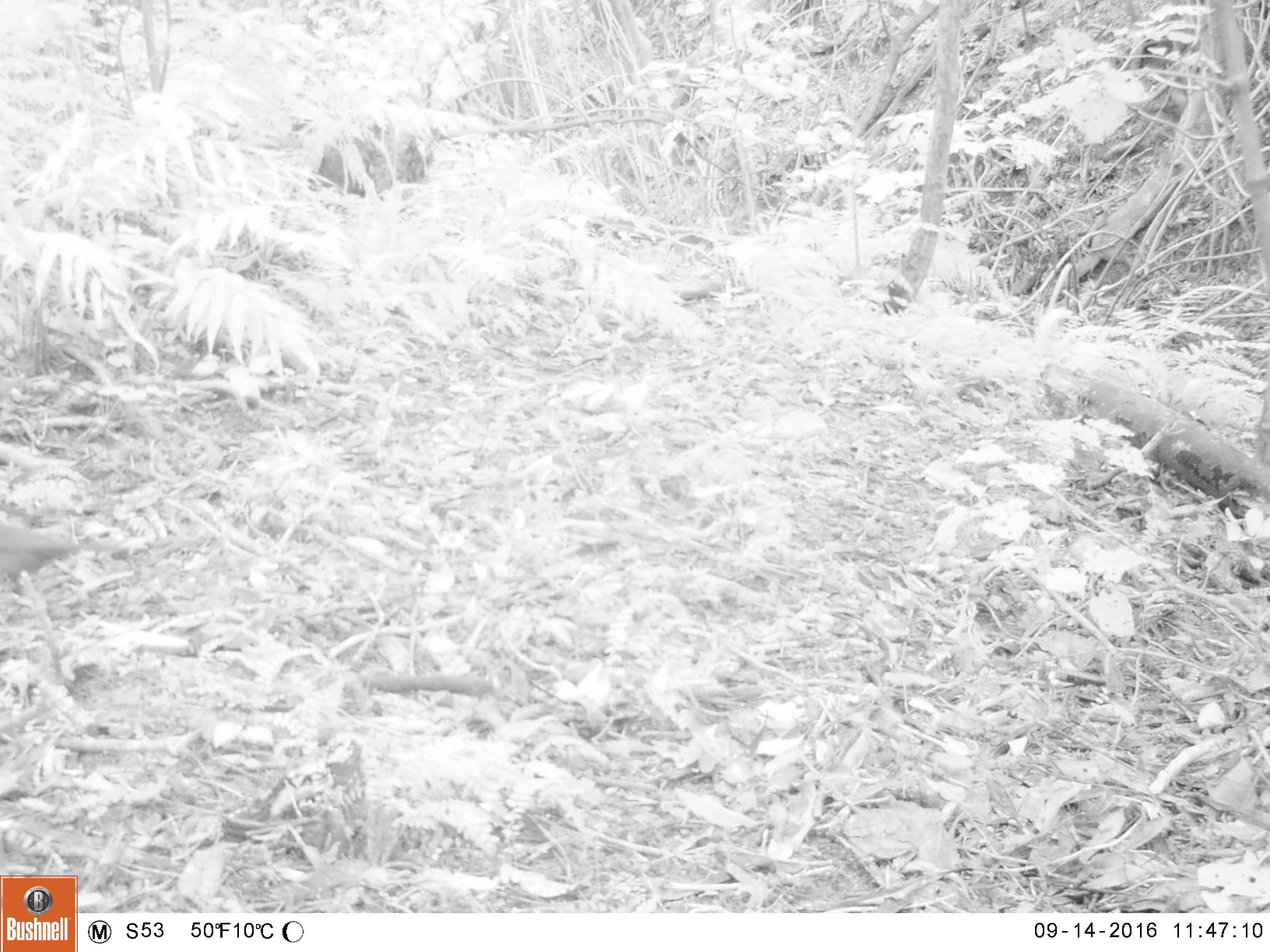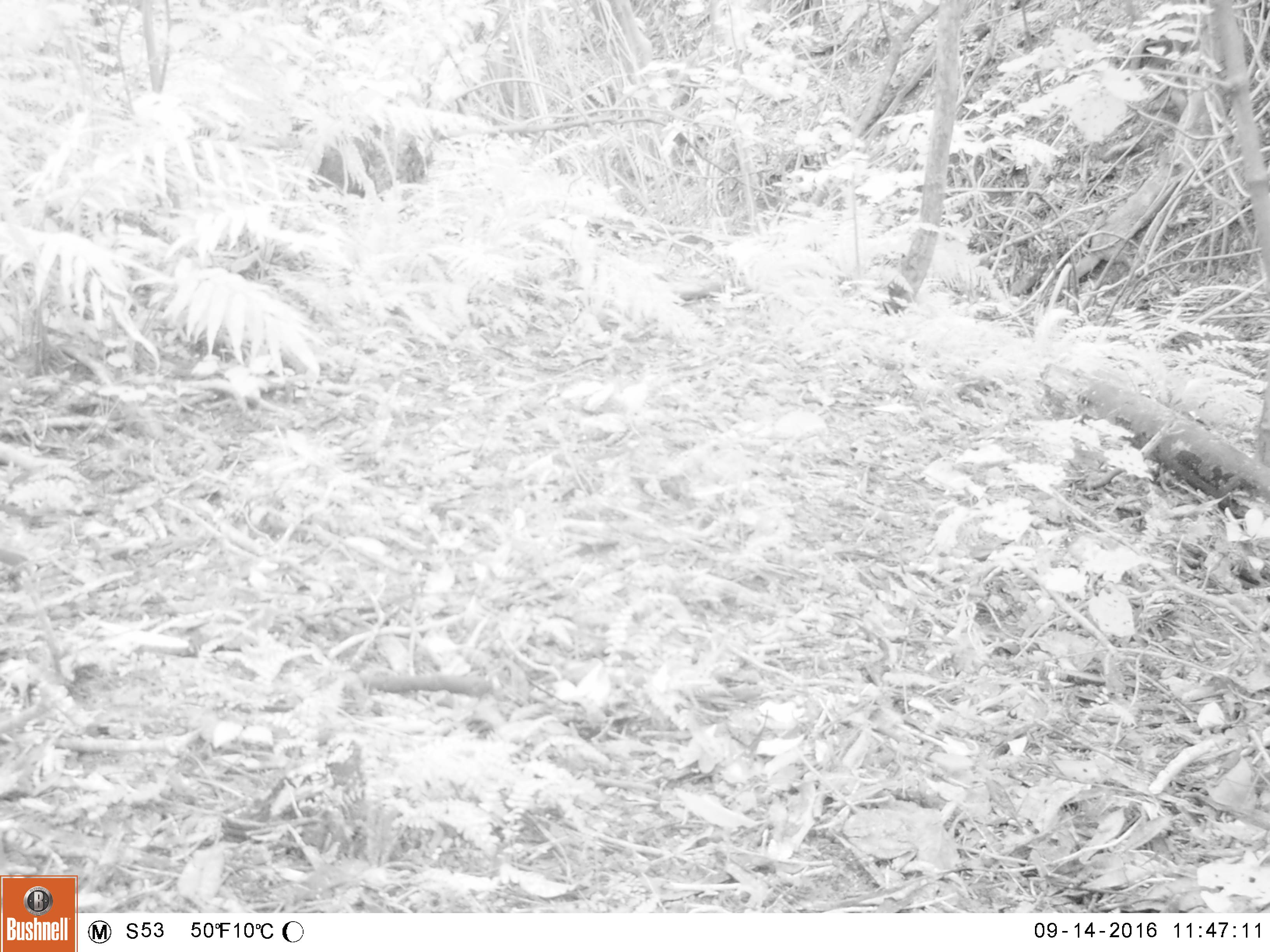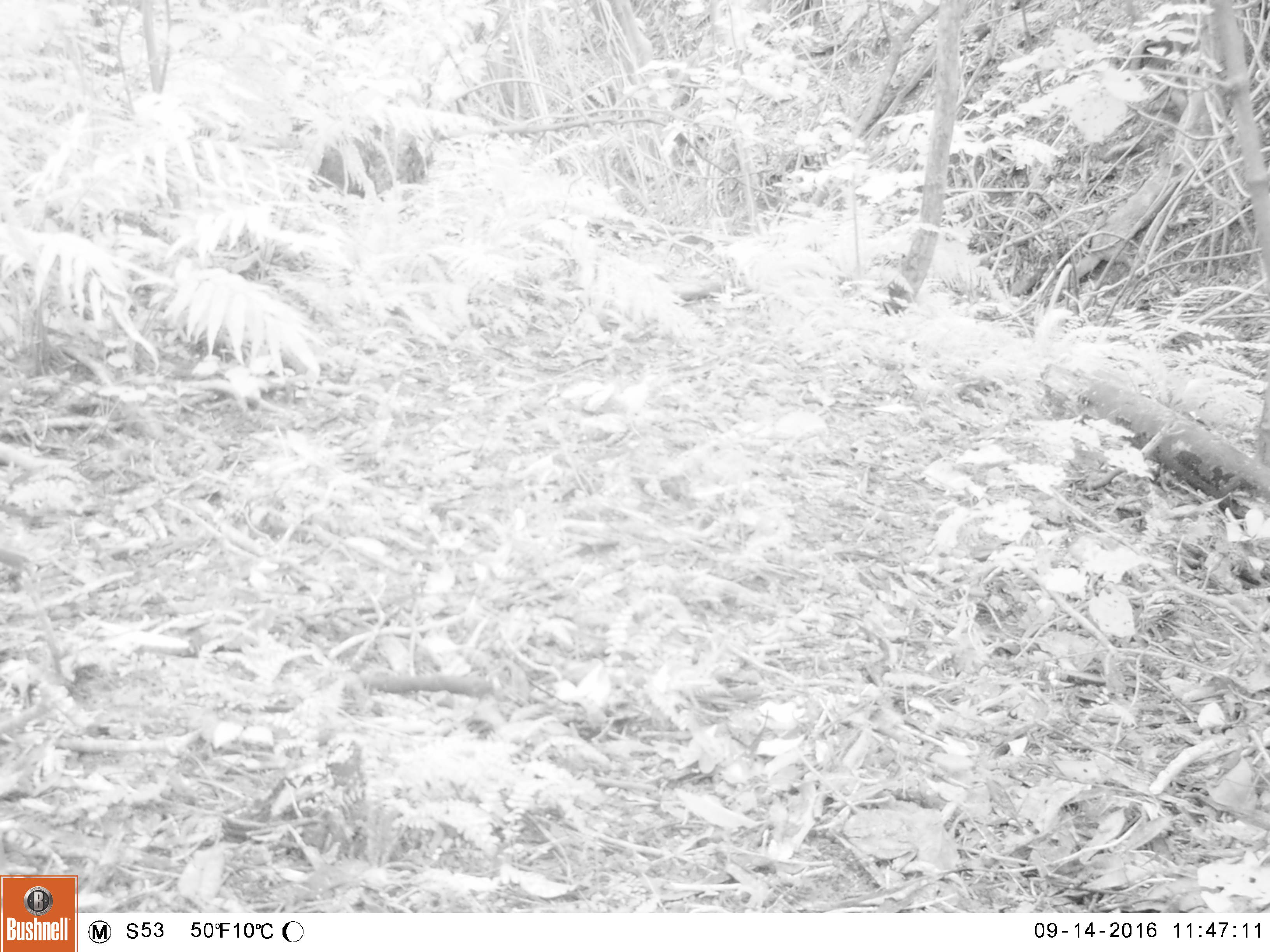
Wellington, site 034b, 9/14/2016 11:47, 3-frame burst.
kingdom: Animalia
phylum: Chordata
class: Aves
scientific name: Aves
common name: bird